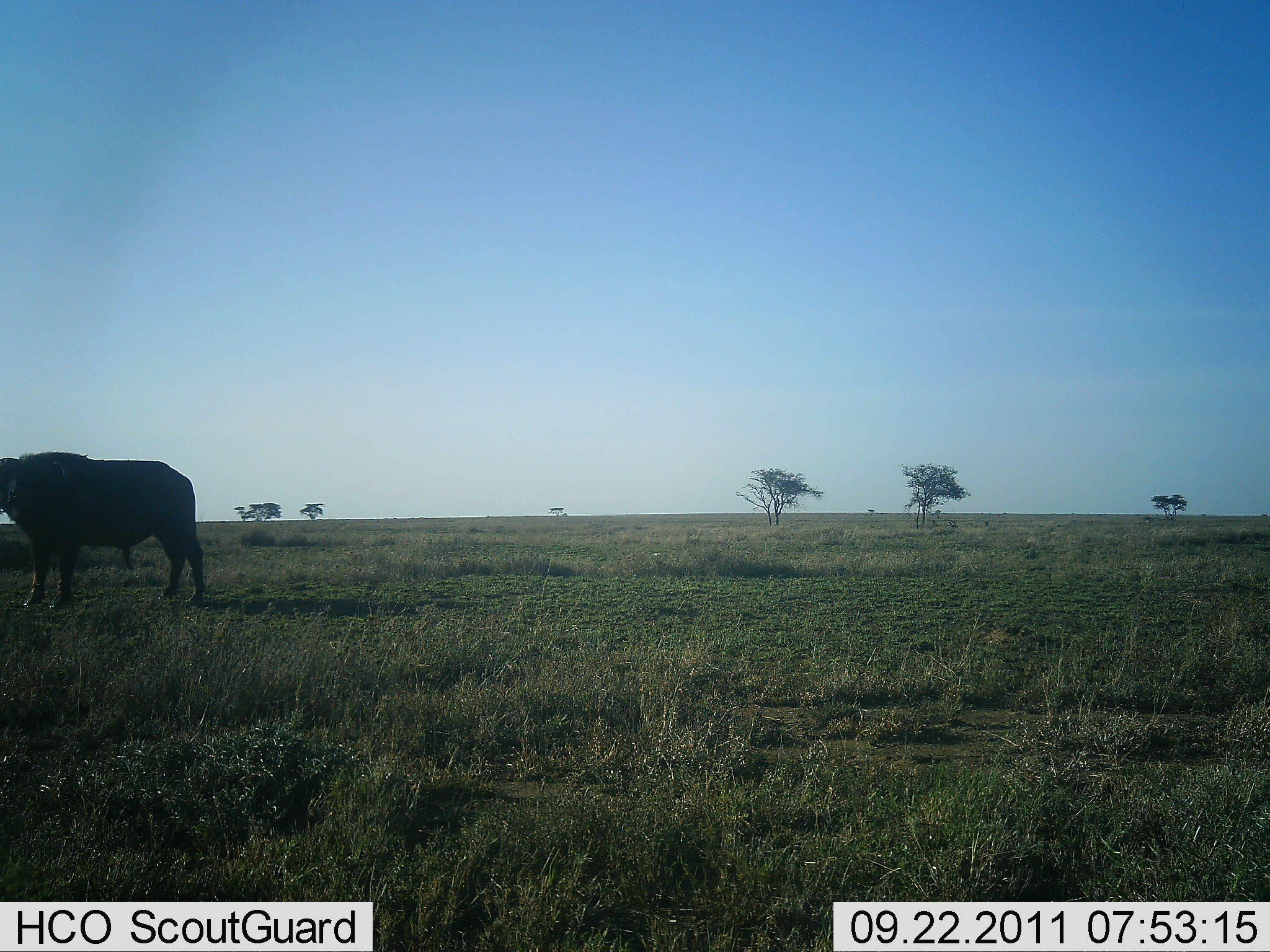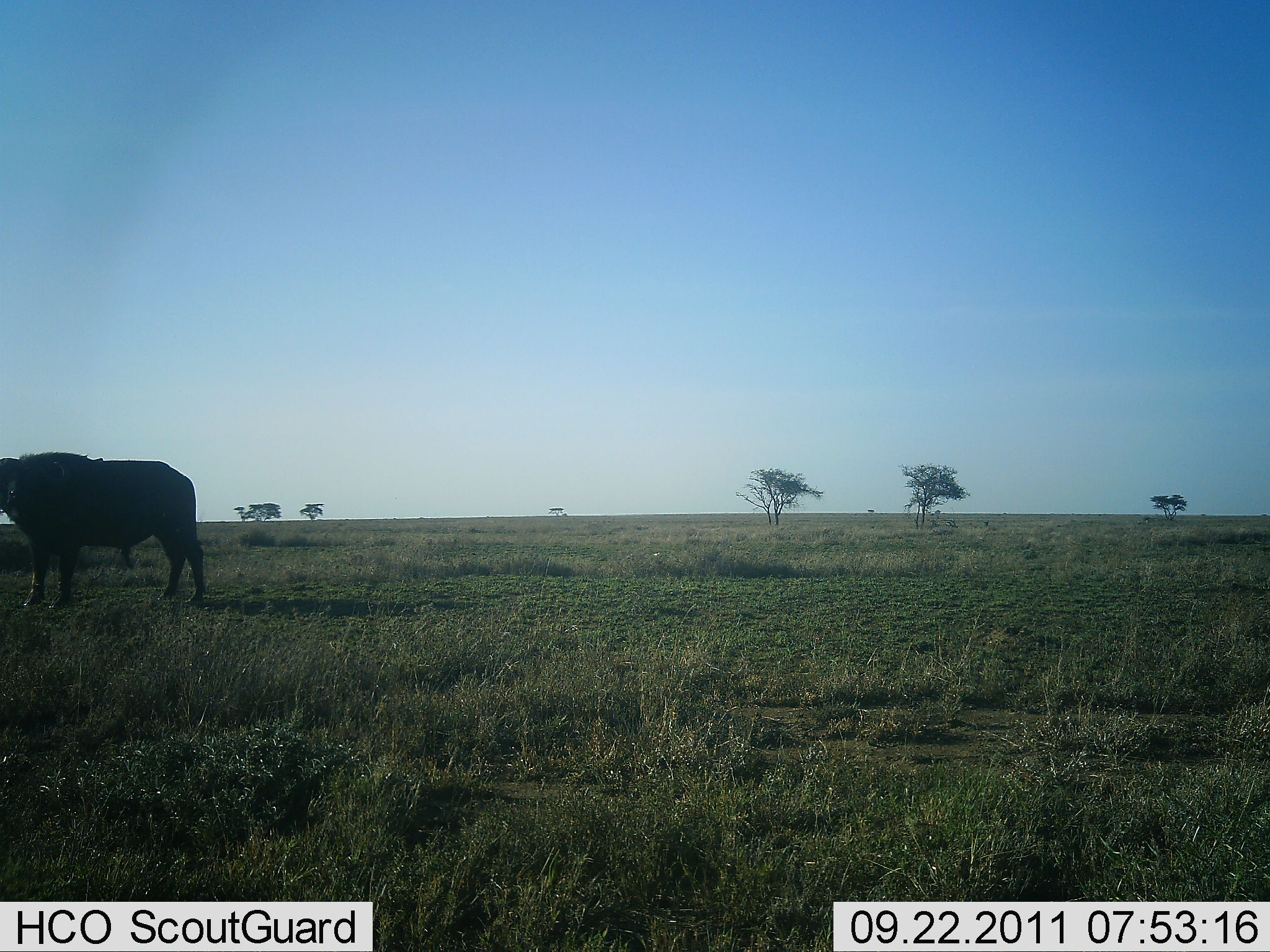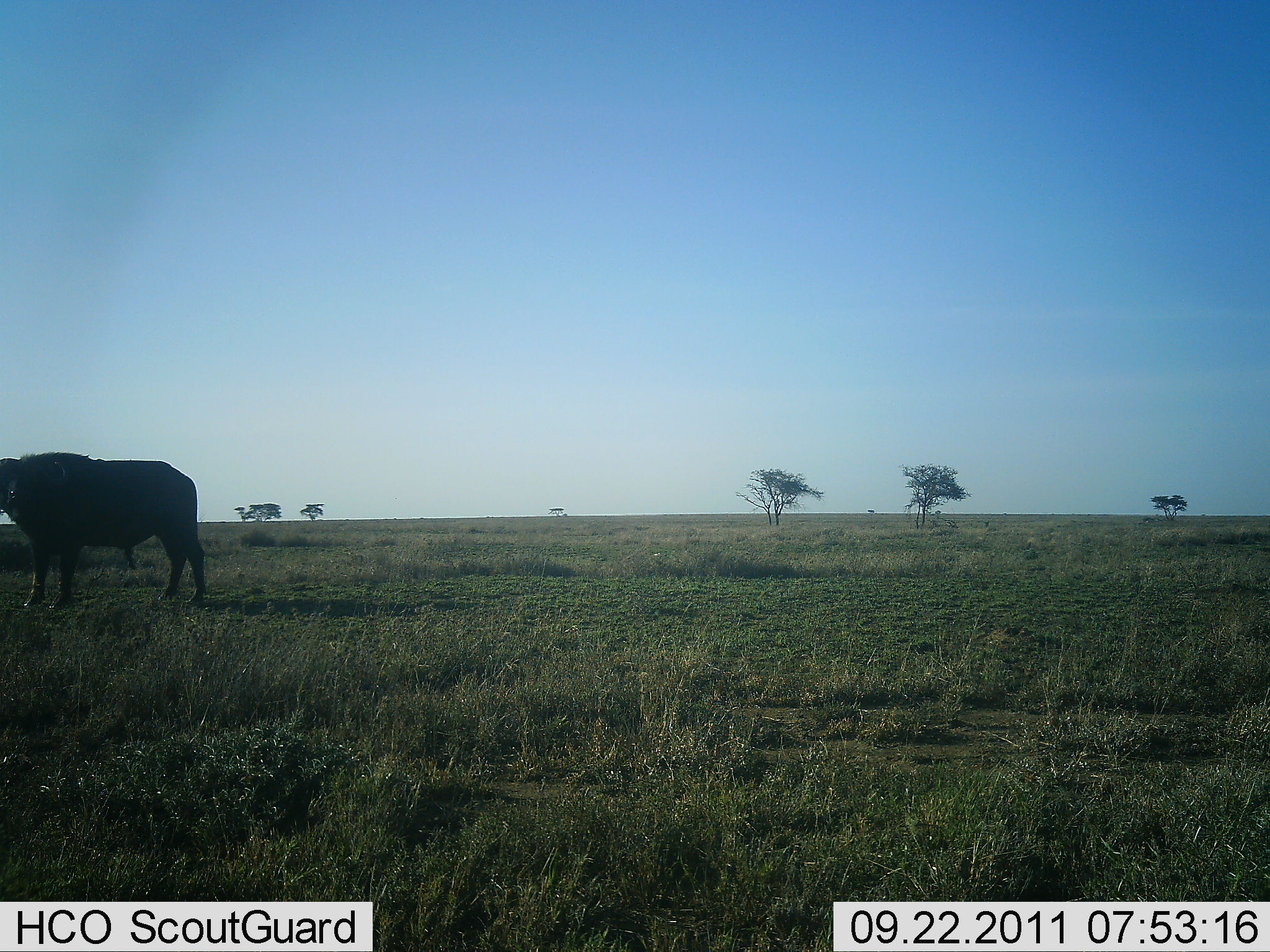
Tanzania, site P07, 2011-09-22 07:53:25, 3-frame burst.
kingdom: Animalia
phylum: Chordata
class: Mammalia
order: Artiodactyla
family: Bovidae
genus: Syncerus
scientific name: Syncerus caffer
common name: cape buffalo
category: buffalo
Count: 1.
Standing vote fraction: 100%.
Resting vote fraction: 0%.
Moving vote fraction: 0%.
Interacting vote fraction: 0%.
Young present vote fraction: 0%.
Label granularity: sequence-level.